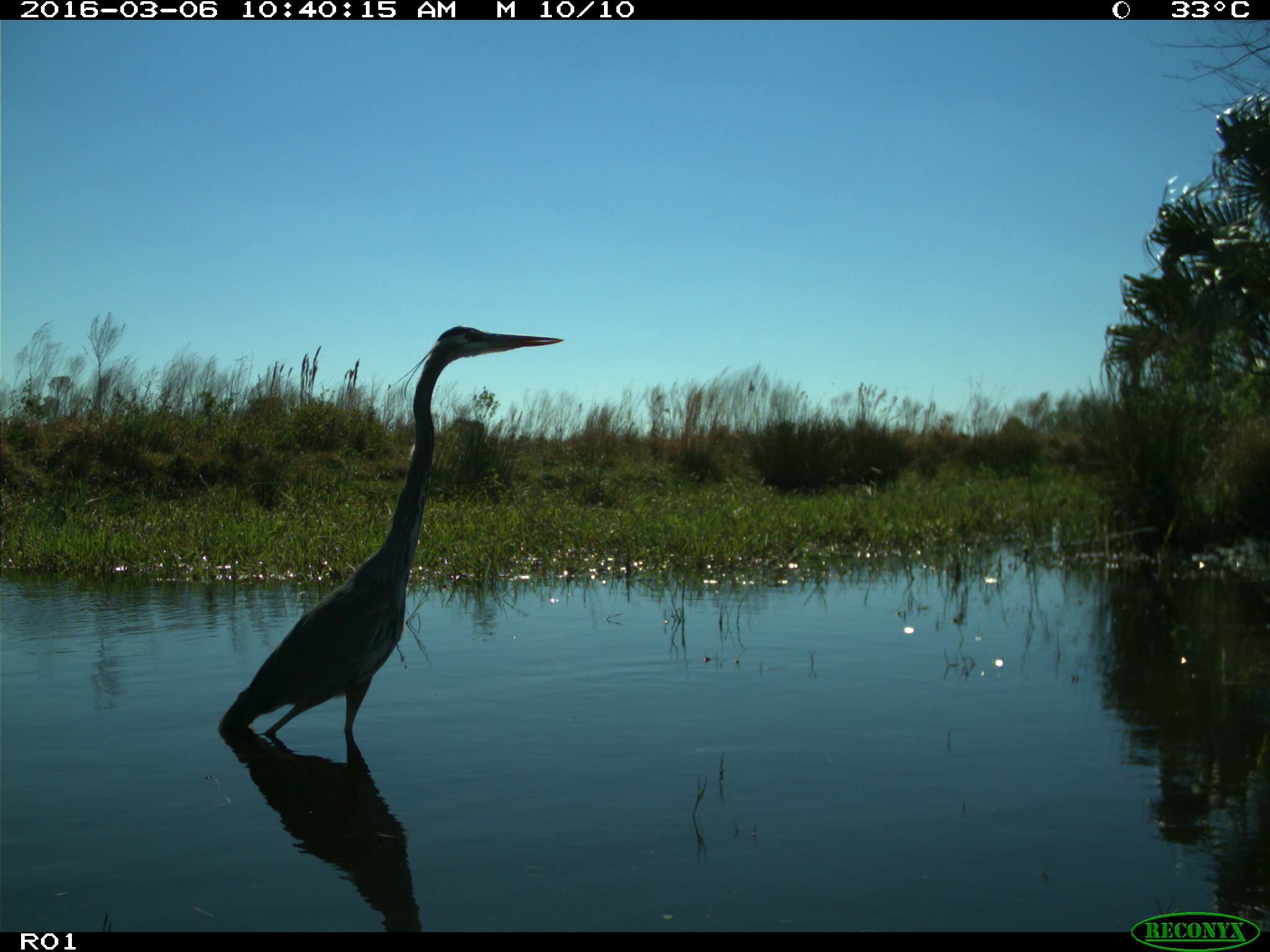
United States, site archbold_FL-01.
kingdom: Animalia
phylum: Chordata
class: Aves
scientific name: Aves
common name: birds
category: unidentified bird